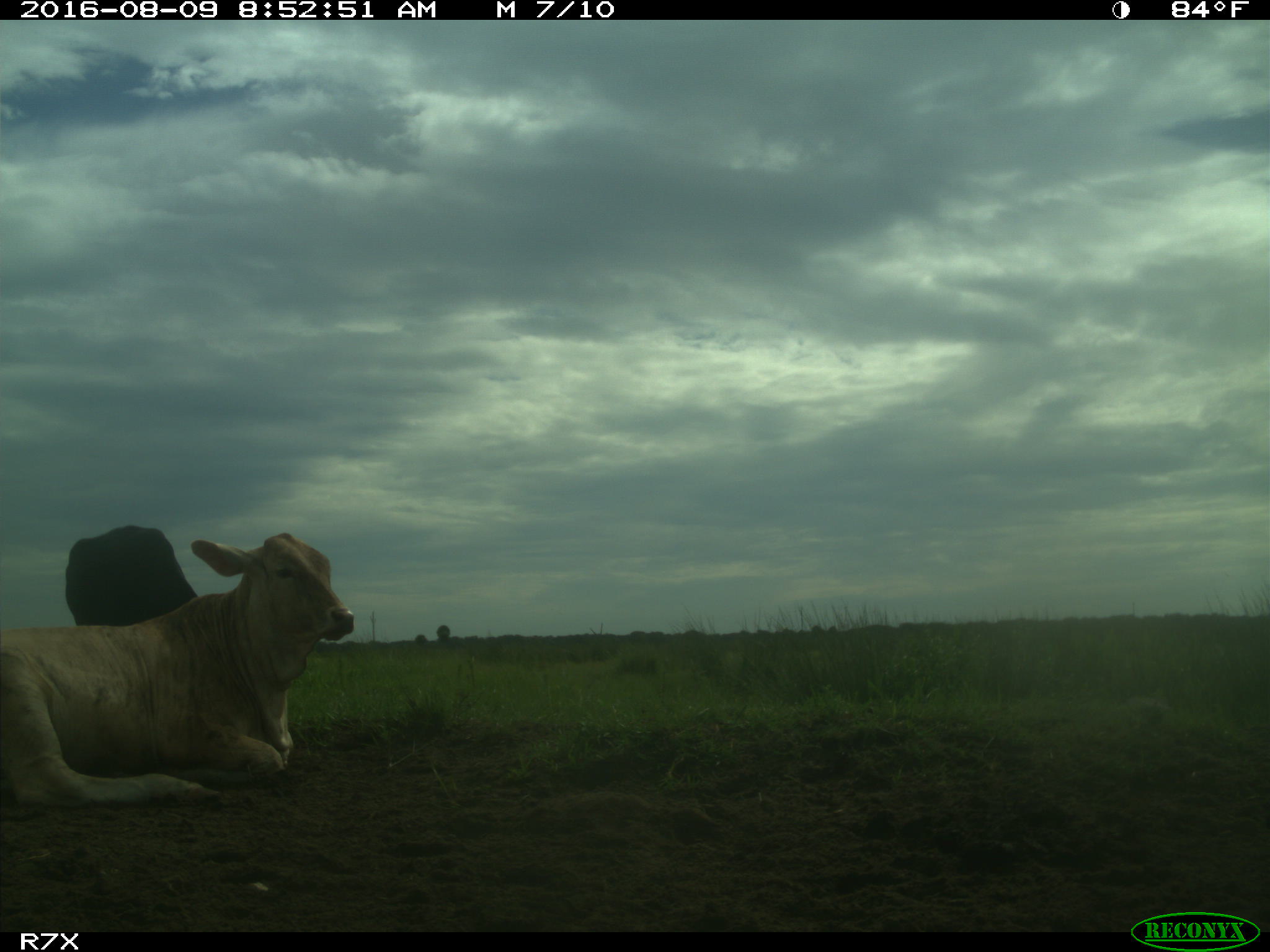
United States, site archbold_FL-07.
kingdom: Animalia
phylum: Chordata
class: Mammalia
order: Artiodactyla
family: Bovidae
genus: Bos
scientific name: Bos taurus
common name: domestic cow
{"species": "Bos taurus (domestic cow)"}